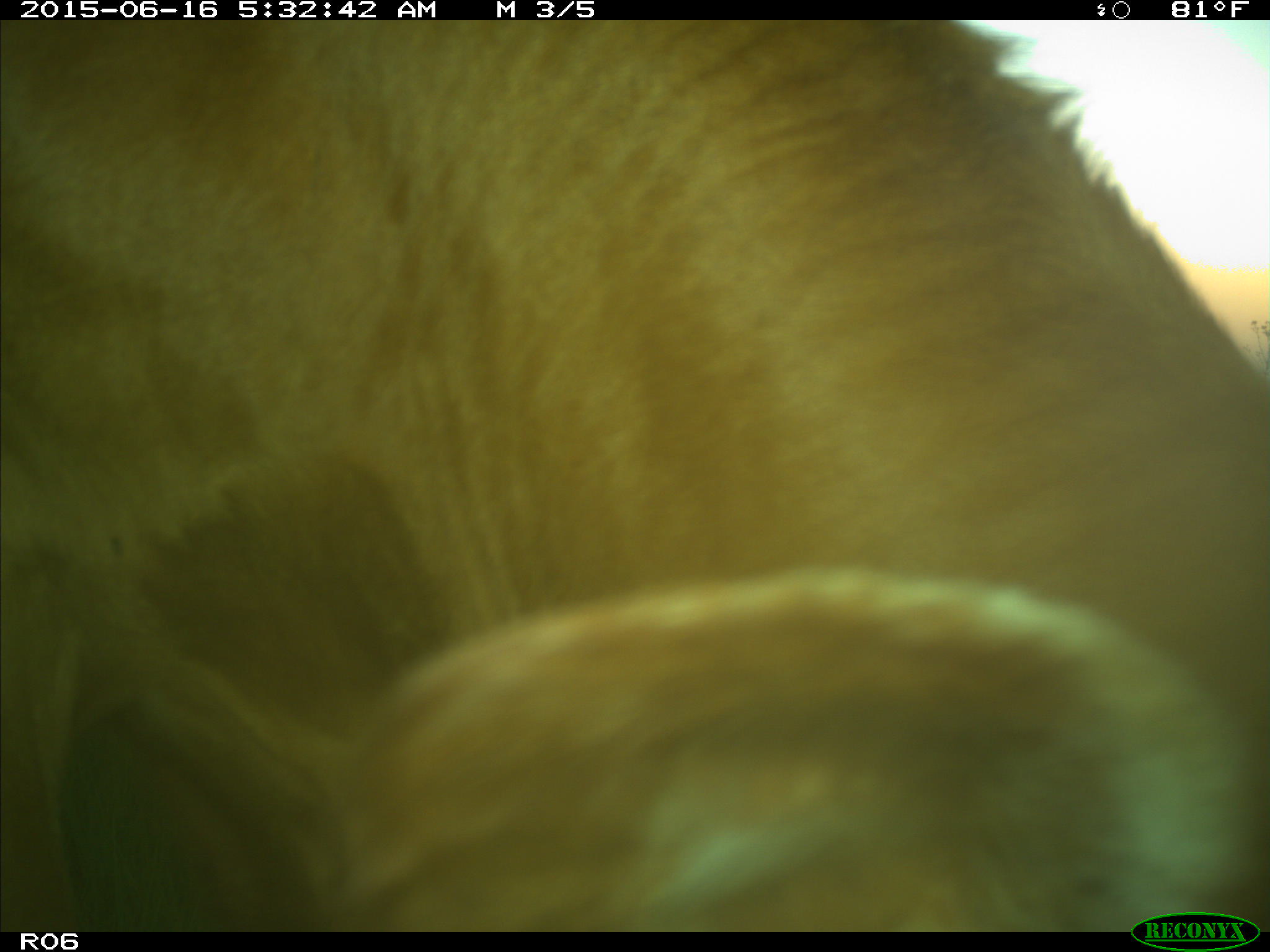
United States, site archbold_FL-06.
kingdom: Animalia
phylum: Chordata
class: Mammalia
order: Artiodactyla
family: Bovidae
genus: Bos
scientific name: Bos taurus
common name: domestic cow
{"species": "Bos taurus (domestic cow)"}